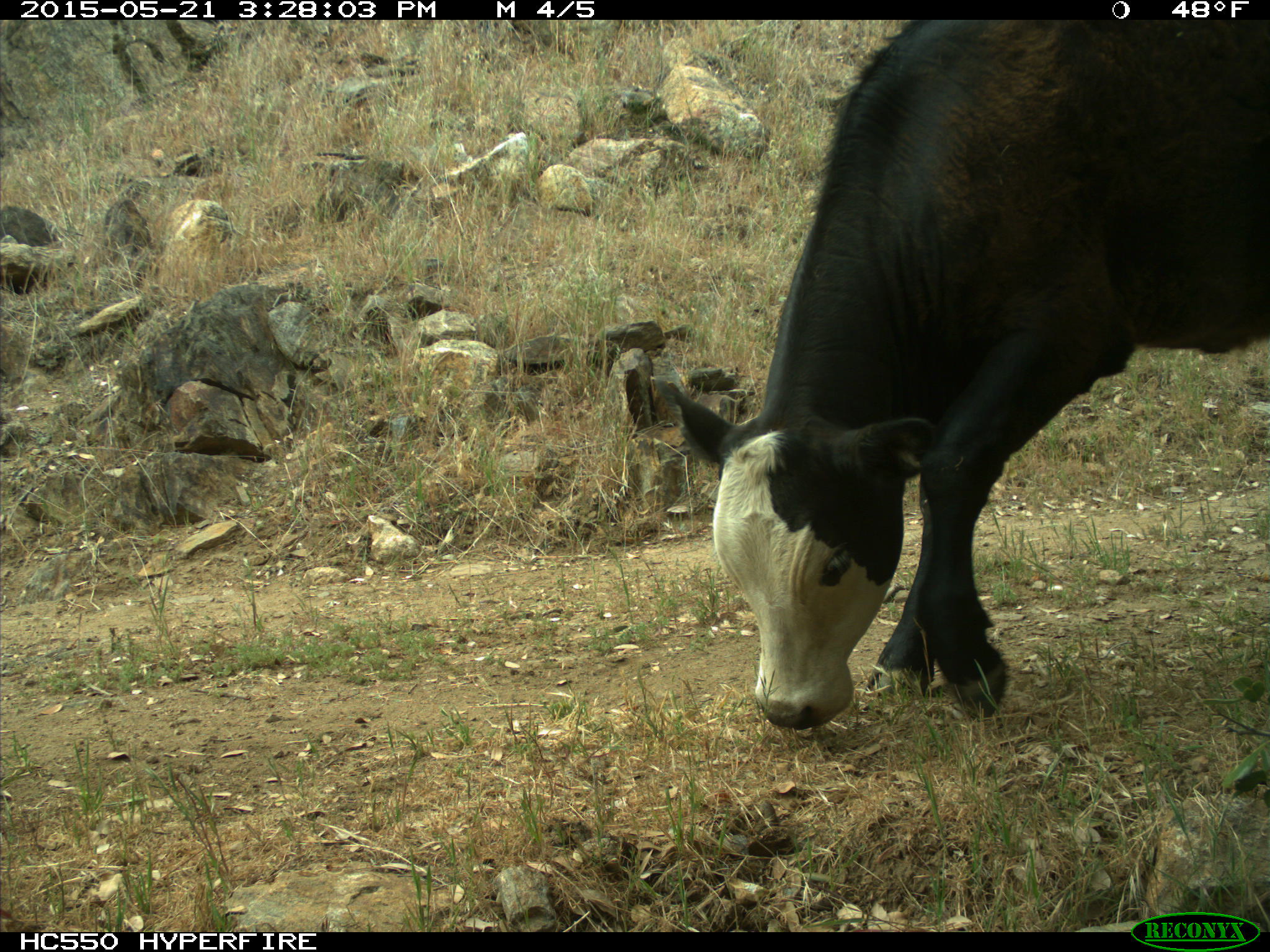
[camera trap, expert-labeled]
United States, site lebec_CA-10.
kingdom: Animalia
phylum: Chordata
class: Mammalia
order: Artiodactyla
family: Bovidae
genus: Bos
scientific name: Bos taurus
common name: domestic cow